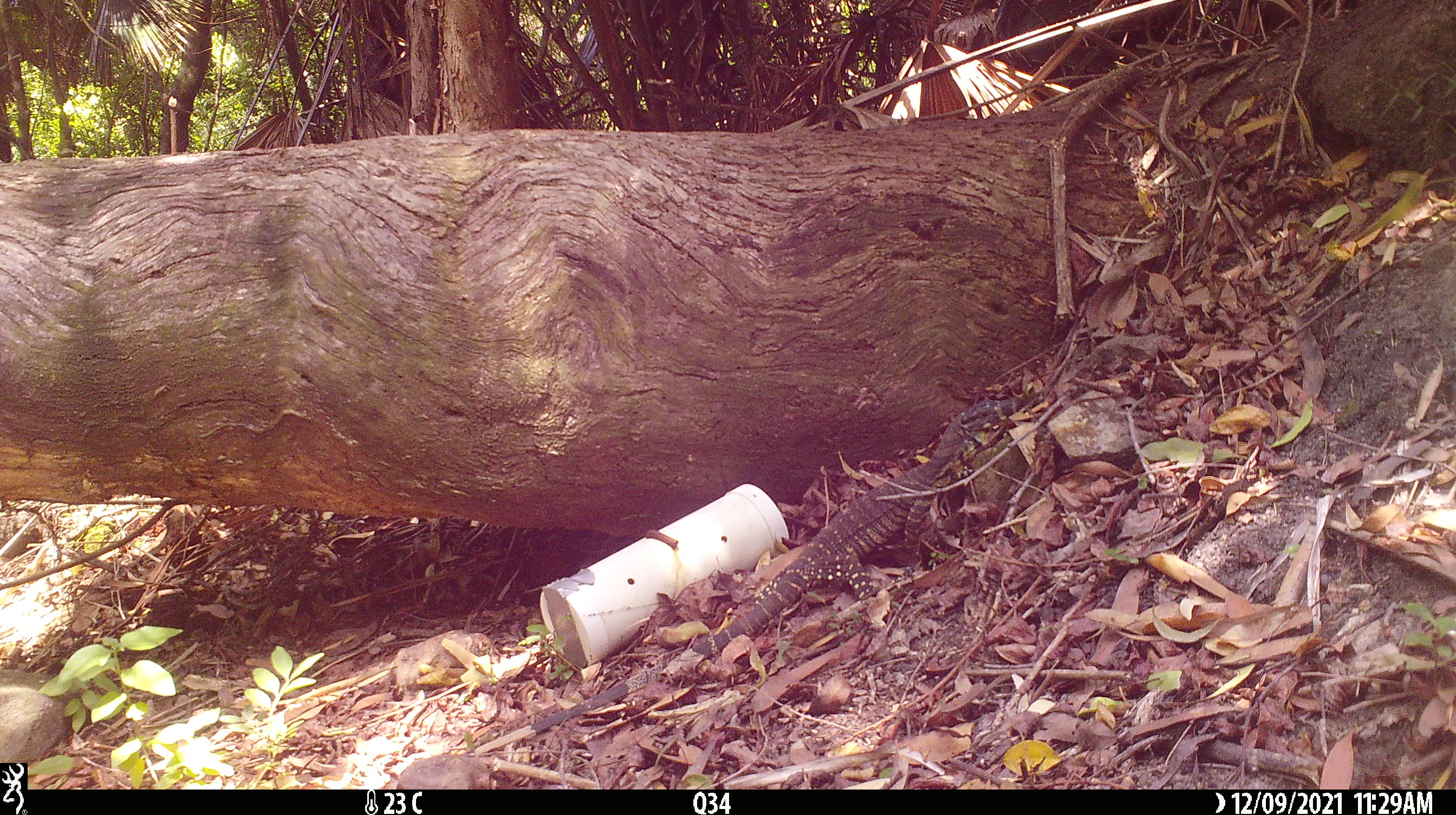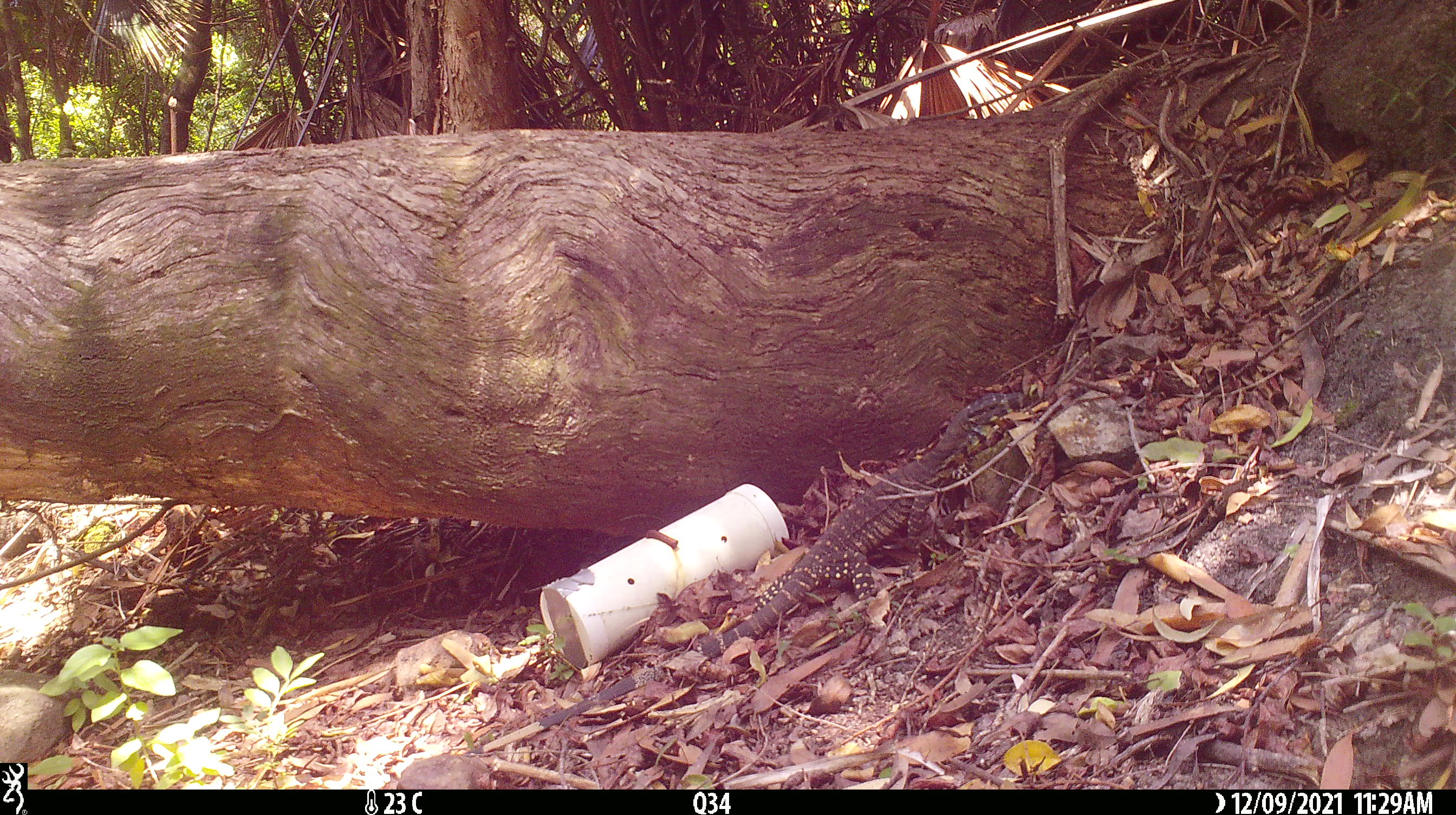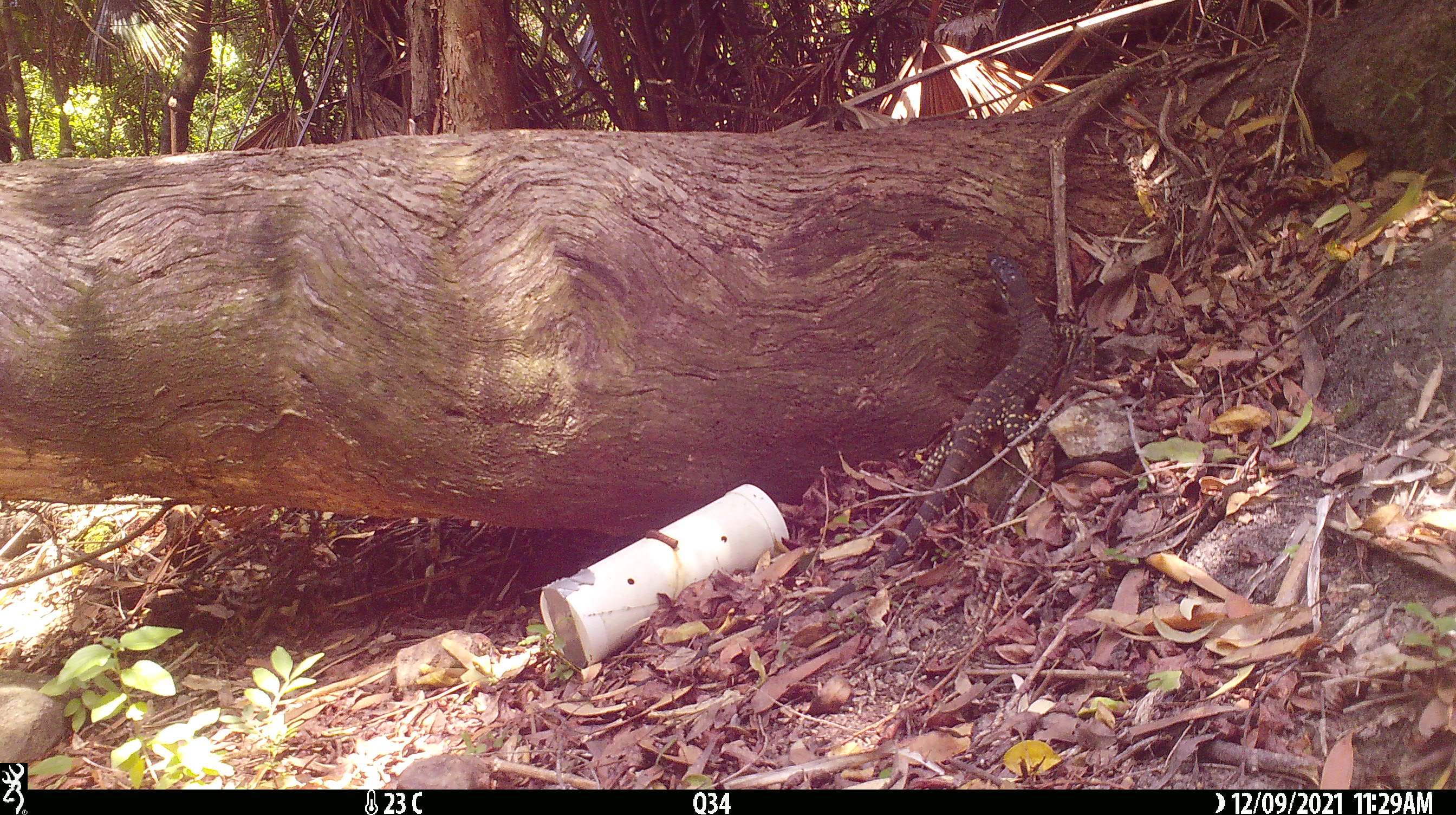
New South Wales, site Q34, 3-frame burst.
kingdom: Animalia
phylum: Chordata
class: Reptilia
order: Squamata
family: Varanidae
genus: Varanus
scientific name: Varanus varius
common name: lace monitor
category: goanna